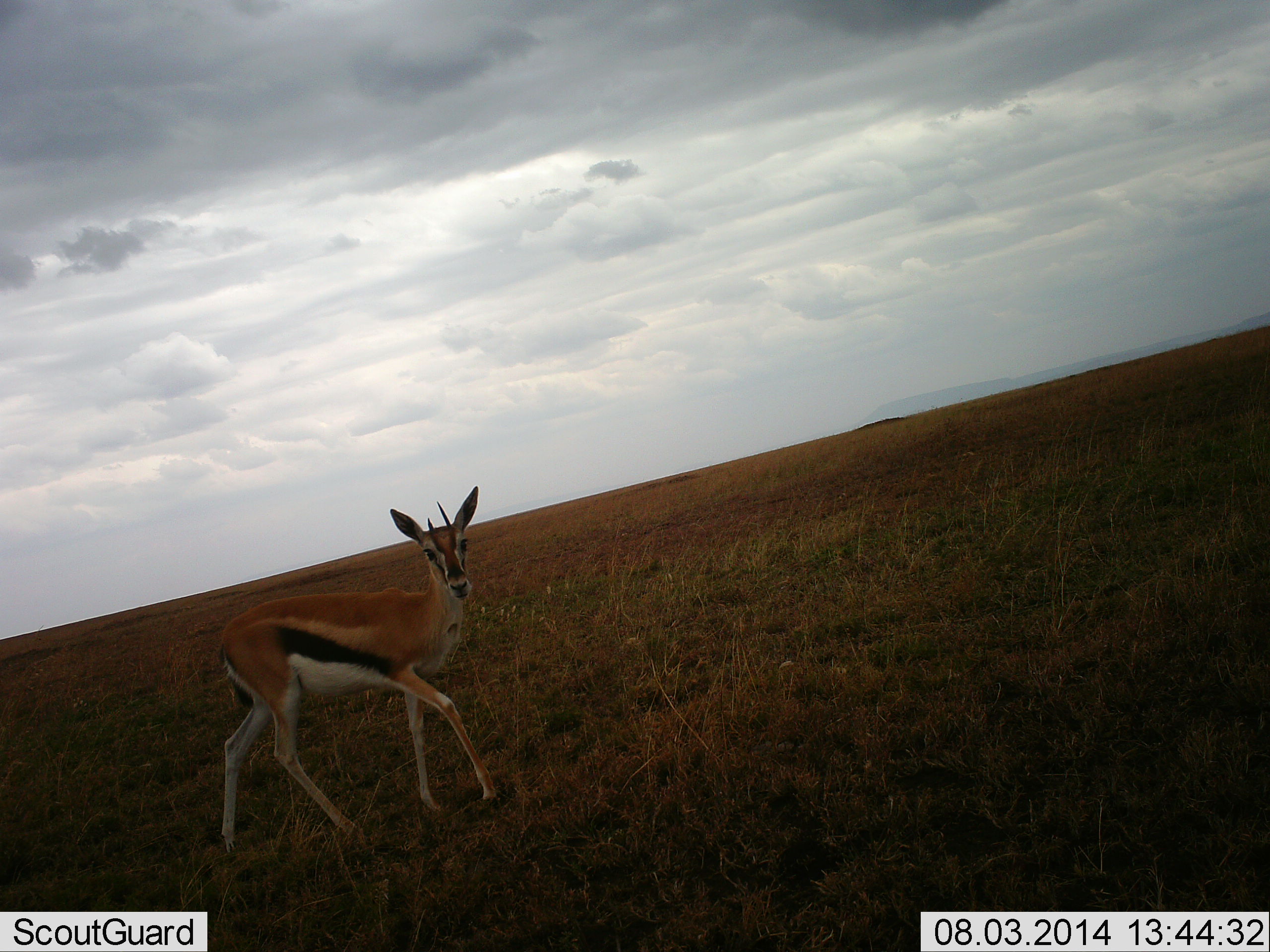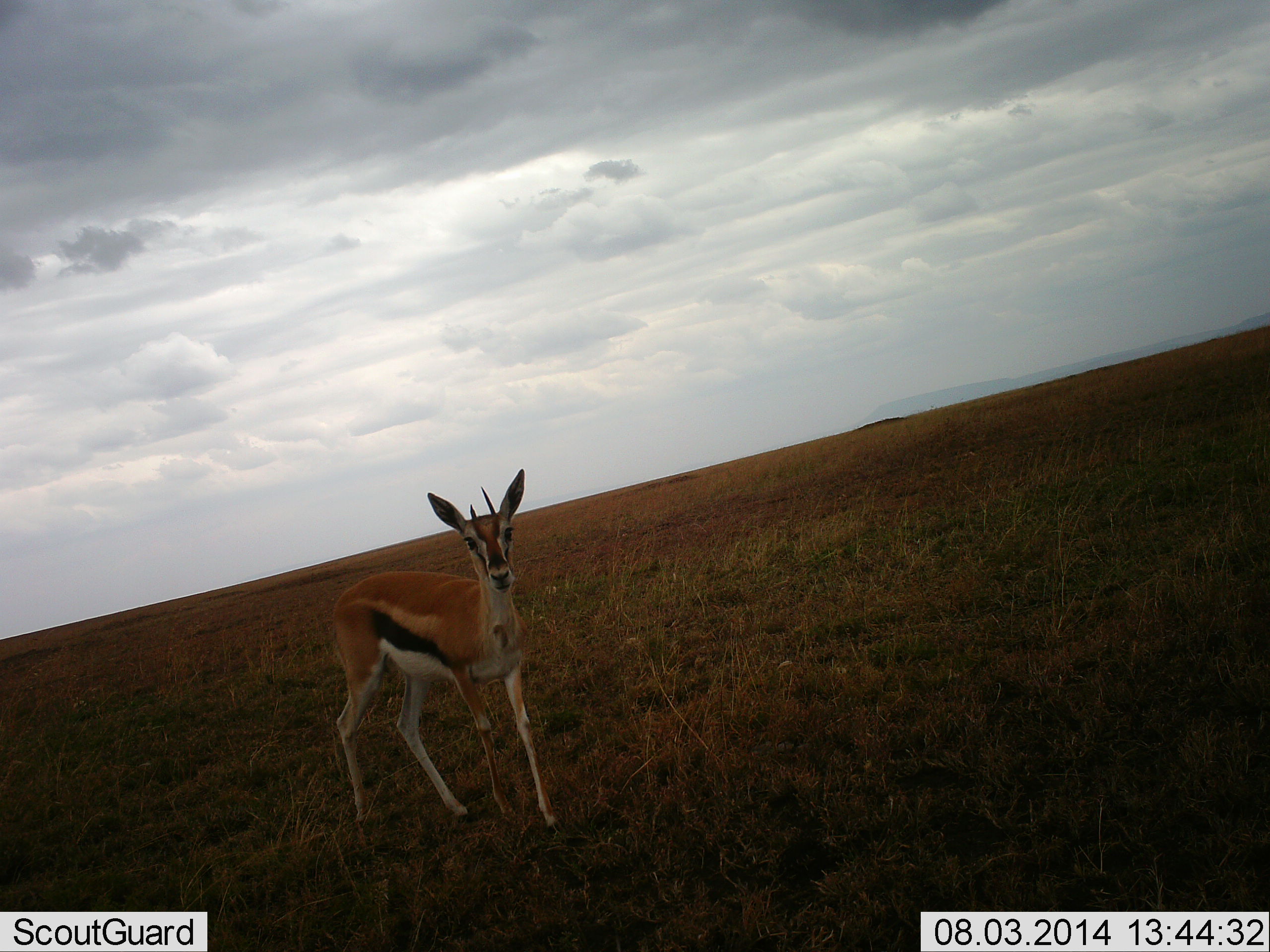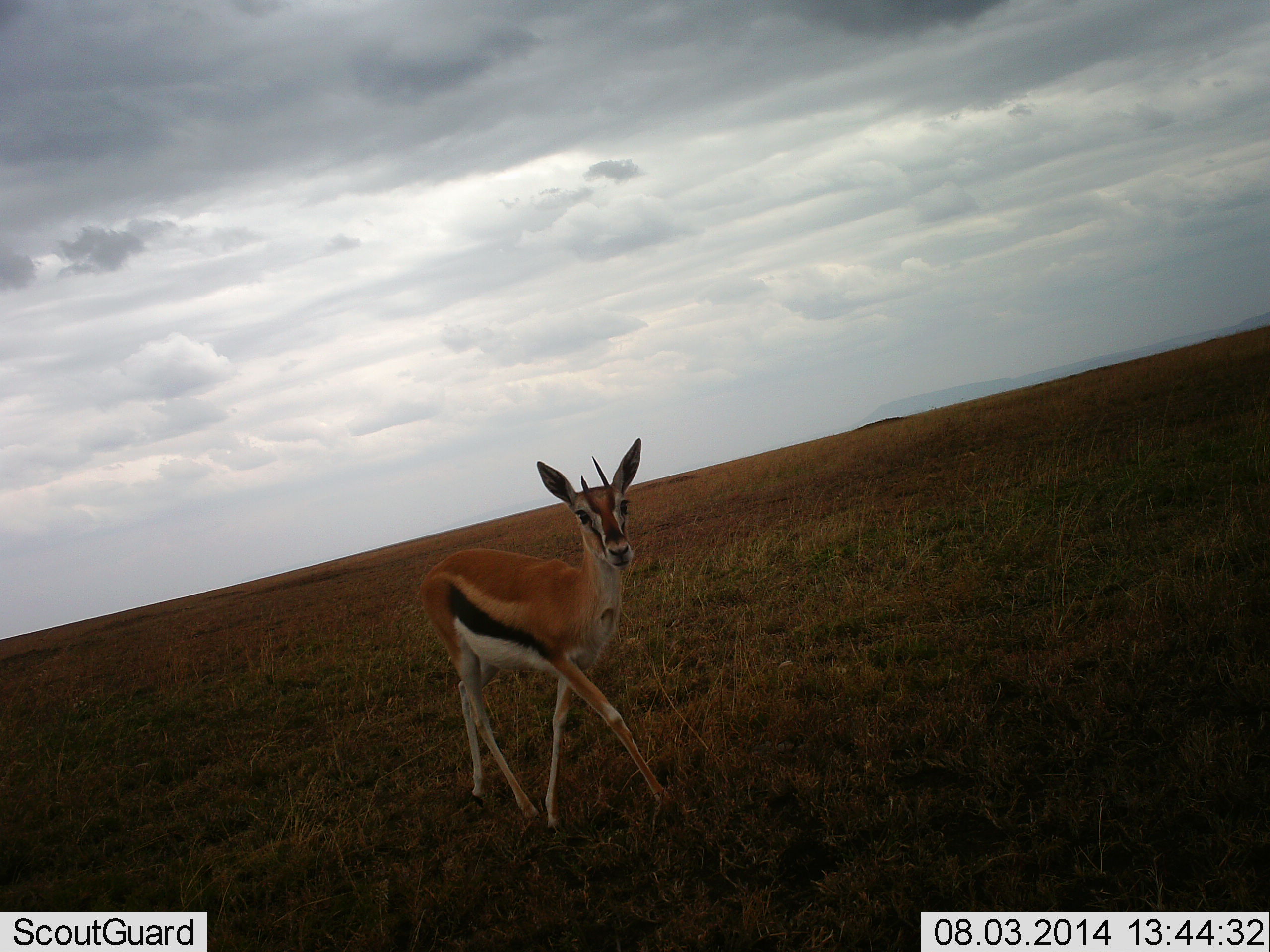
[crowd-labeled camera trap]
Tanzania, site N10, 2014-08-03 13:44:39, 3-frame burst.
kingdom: Animalia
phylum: Chordata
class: Mammalia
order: Artiodactyla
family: Bovidae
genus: Eudorcas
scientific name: Eudorcas thomsonii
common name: thomson's gazelle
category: gazellethomsons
Gazellethomsons (thomson's gazelle) (Eudorcas thomsonii), count 1. Behavior (volunteer vote fractions): standing 30%, resting 0%, moving 70%, interacting 10%. Young present (vote fraction): 0%. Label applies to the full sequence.